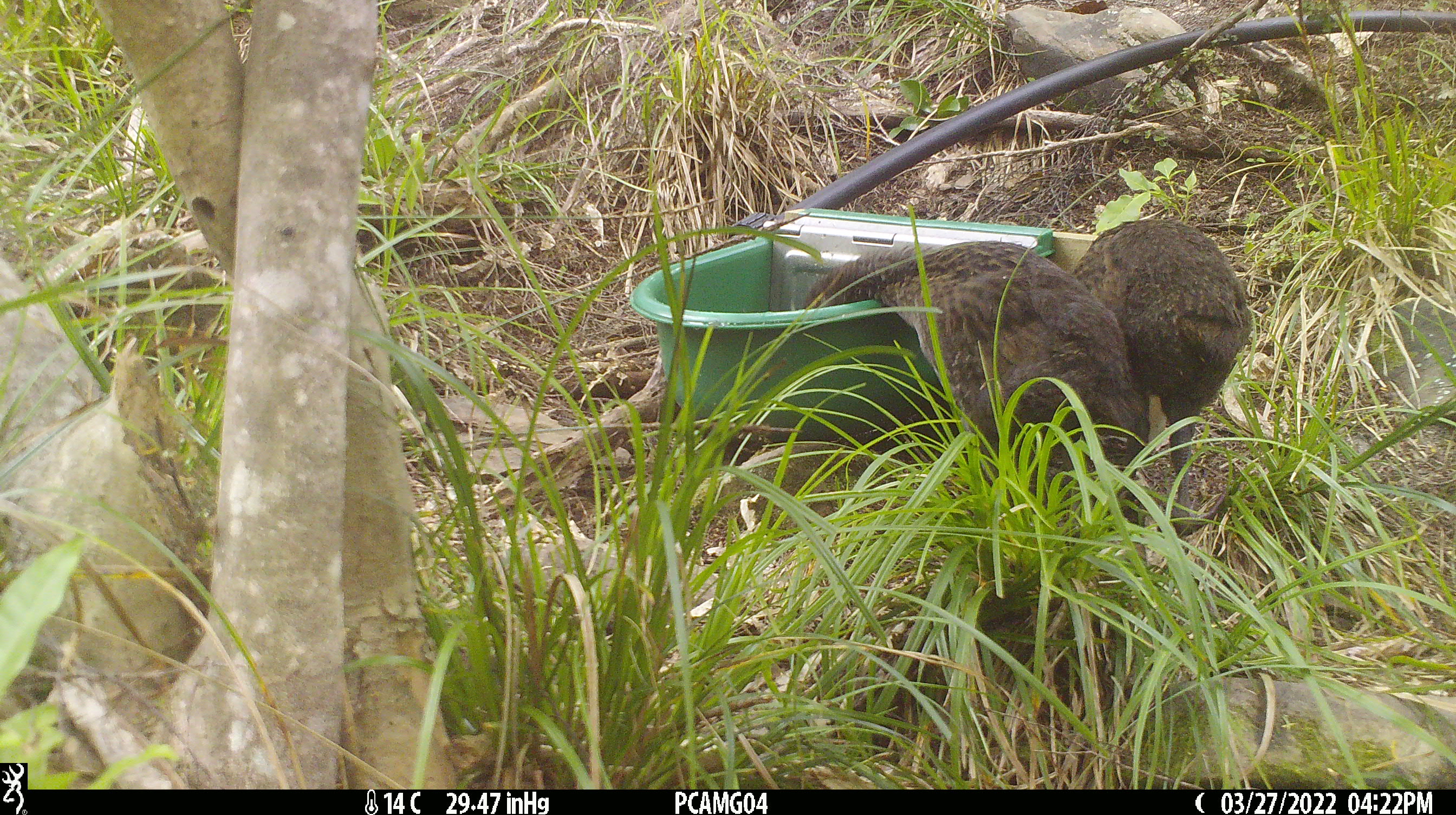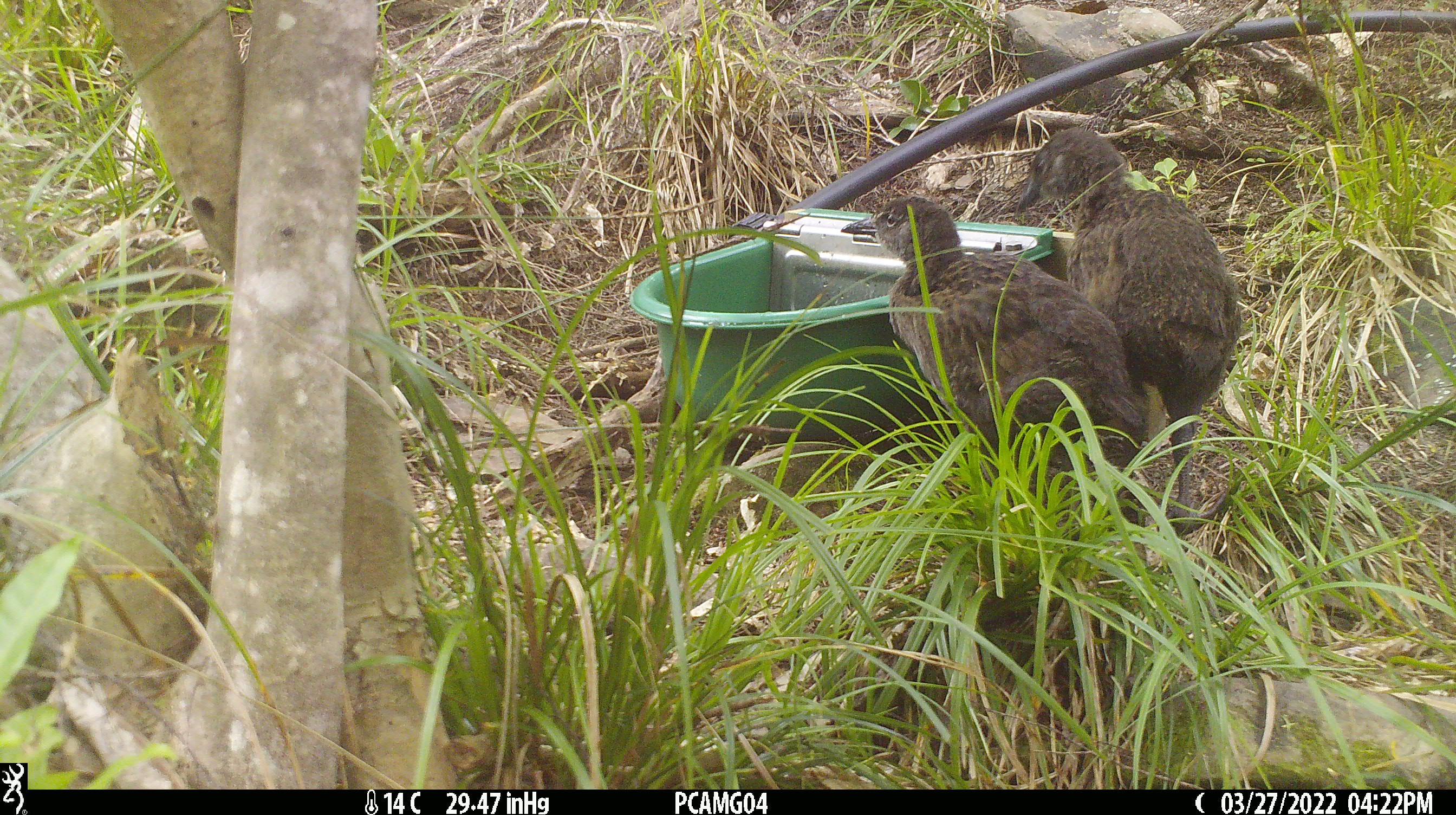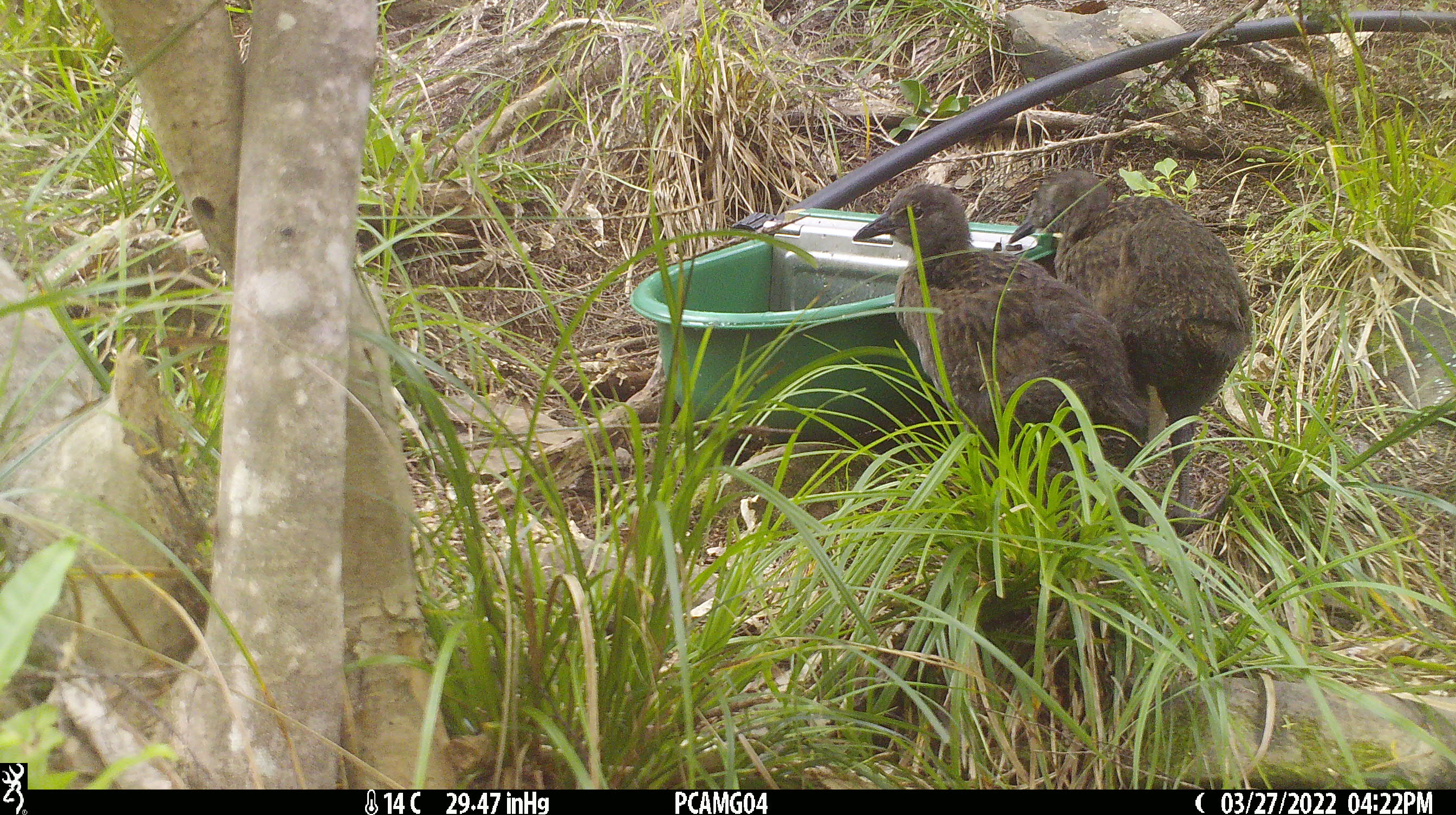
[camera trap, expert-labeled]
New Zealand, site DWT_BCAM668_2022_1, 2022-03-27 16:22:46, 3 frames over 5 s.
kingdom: Animalia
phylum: Chordata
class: Aves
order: Gruiformes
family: Rallidae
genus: Gallirallus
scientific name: Gallirallus australis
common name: weka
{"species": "weka (Gallirallus australis)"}